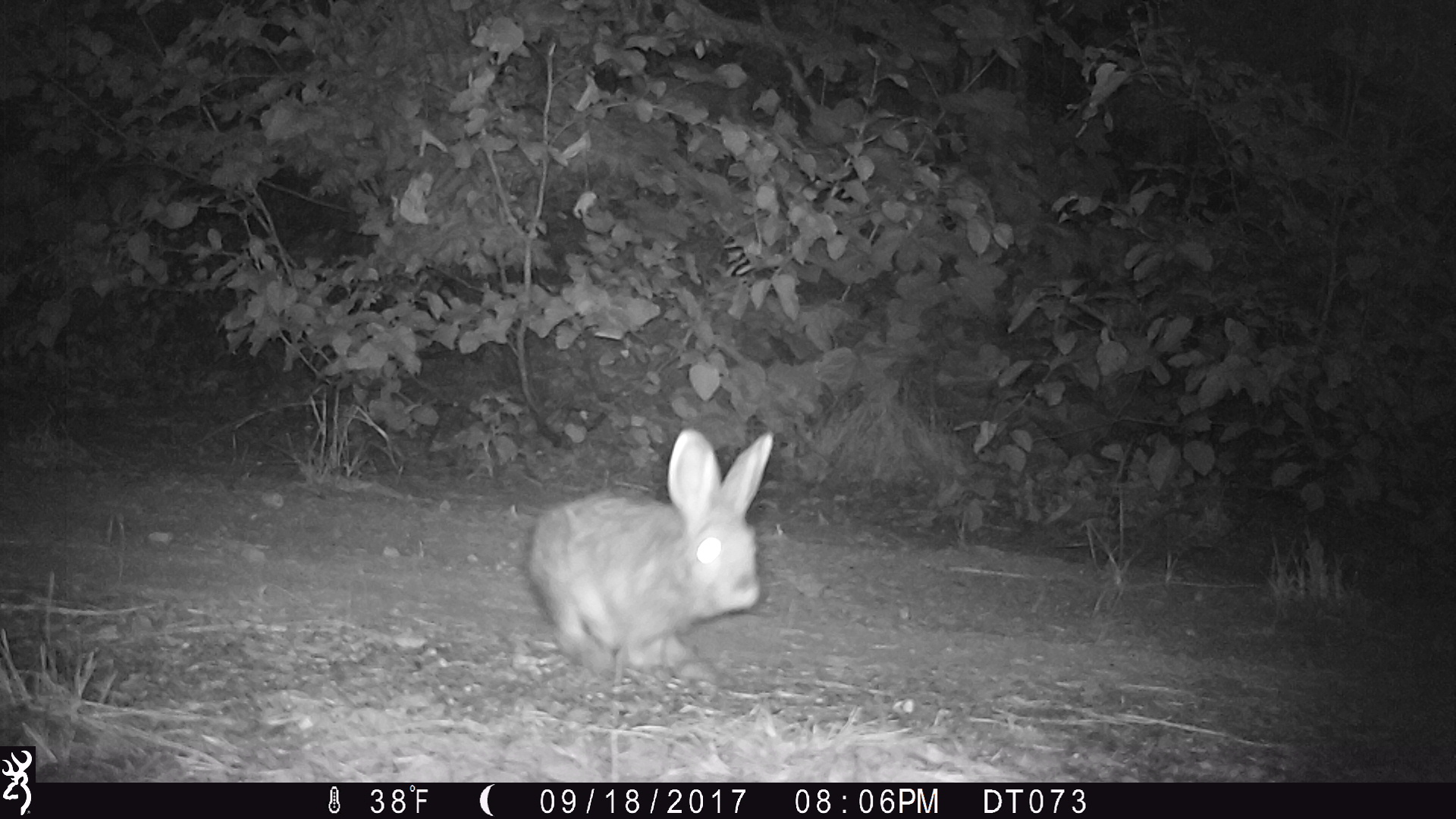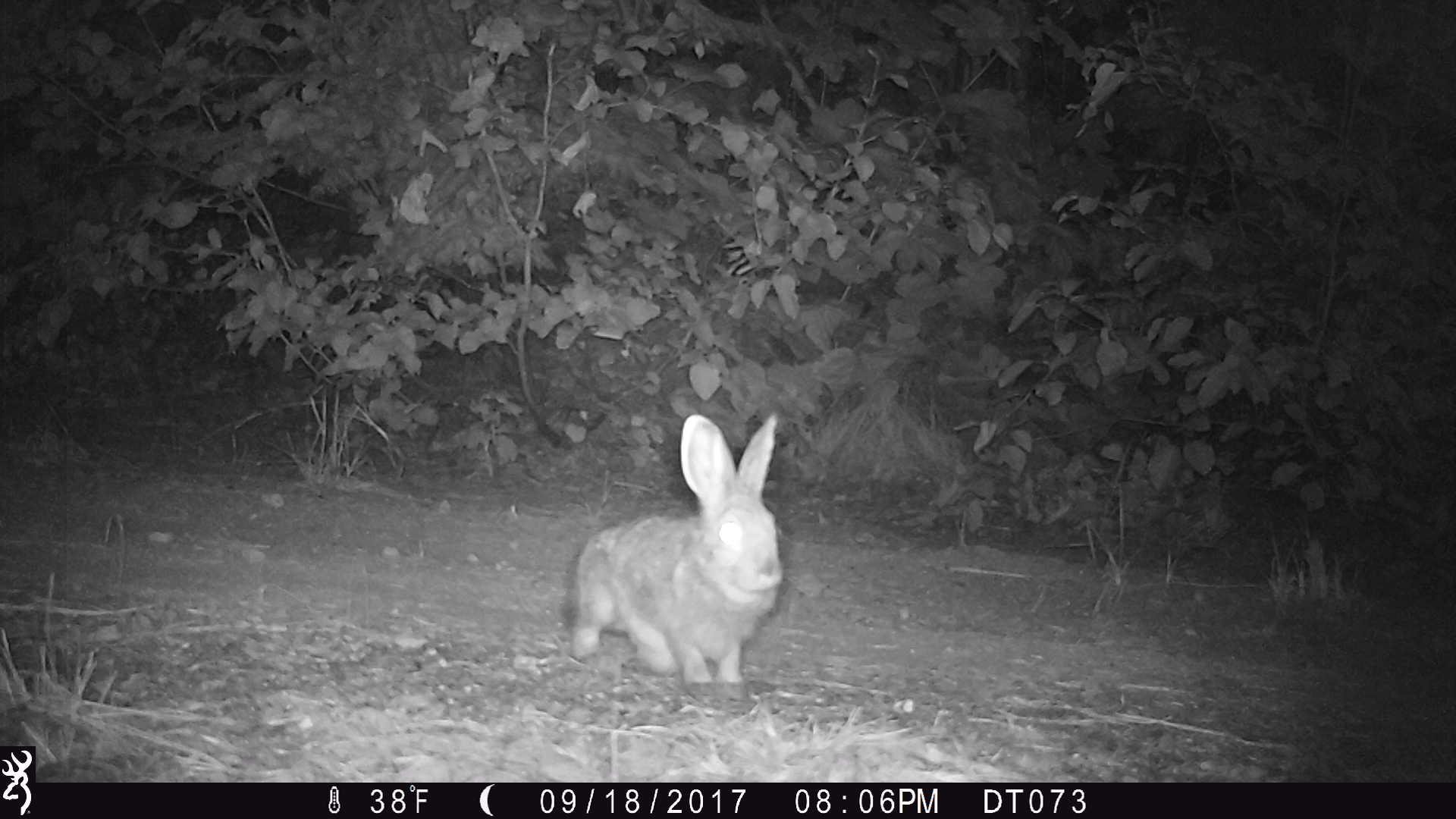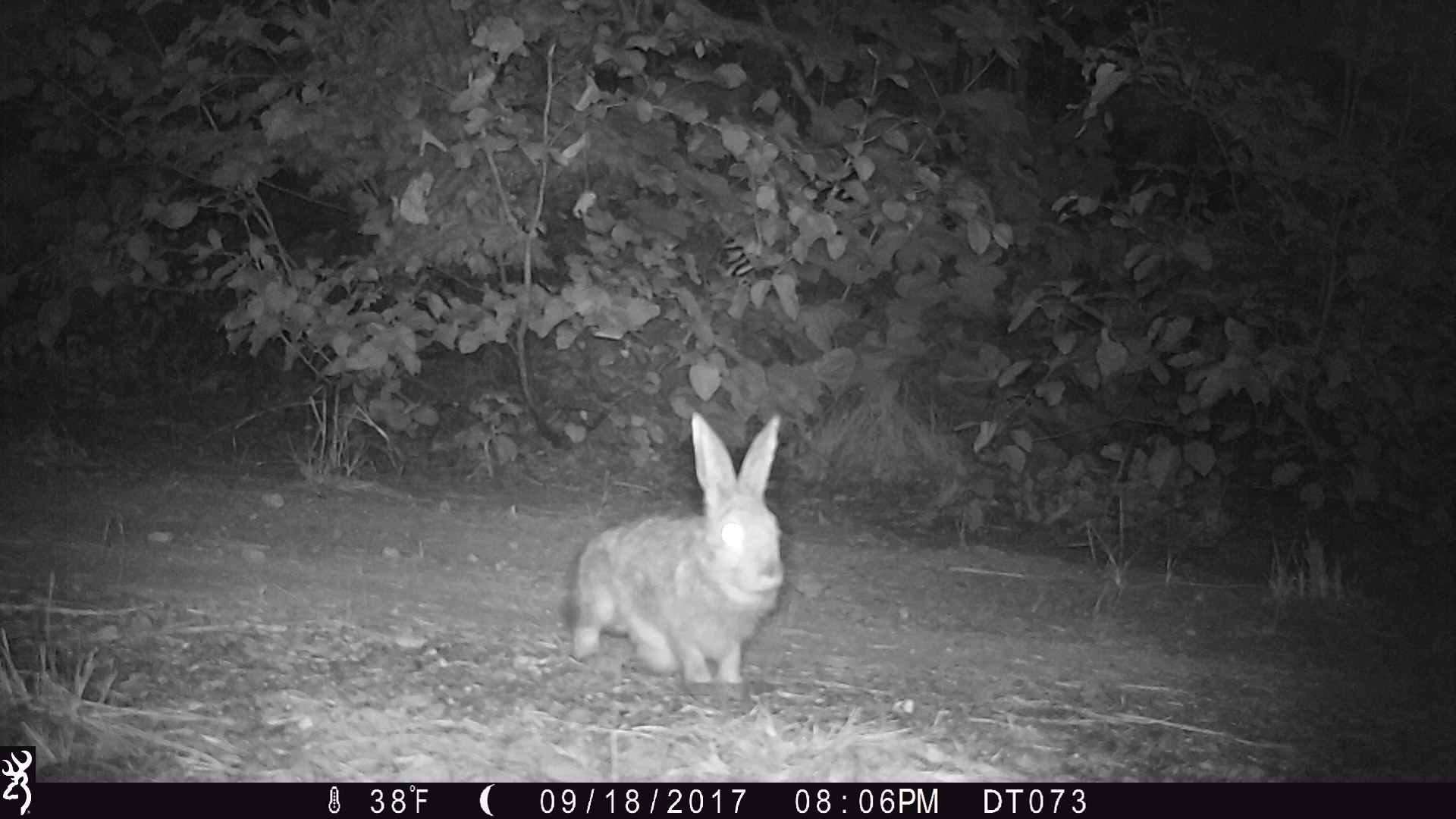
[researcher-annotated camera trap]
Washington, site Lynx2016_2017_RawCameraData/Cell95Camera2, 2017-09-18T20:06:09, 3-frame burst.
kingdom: Animalia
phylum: Chordata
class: Mammalia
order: Lagomorpha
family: Leporidae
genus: Lepus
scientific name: Lepus americanus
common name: snowshoe hare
Lepus americanus (snowshoe hare). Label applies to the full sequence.